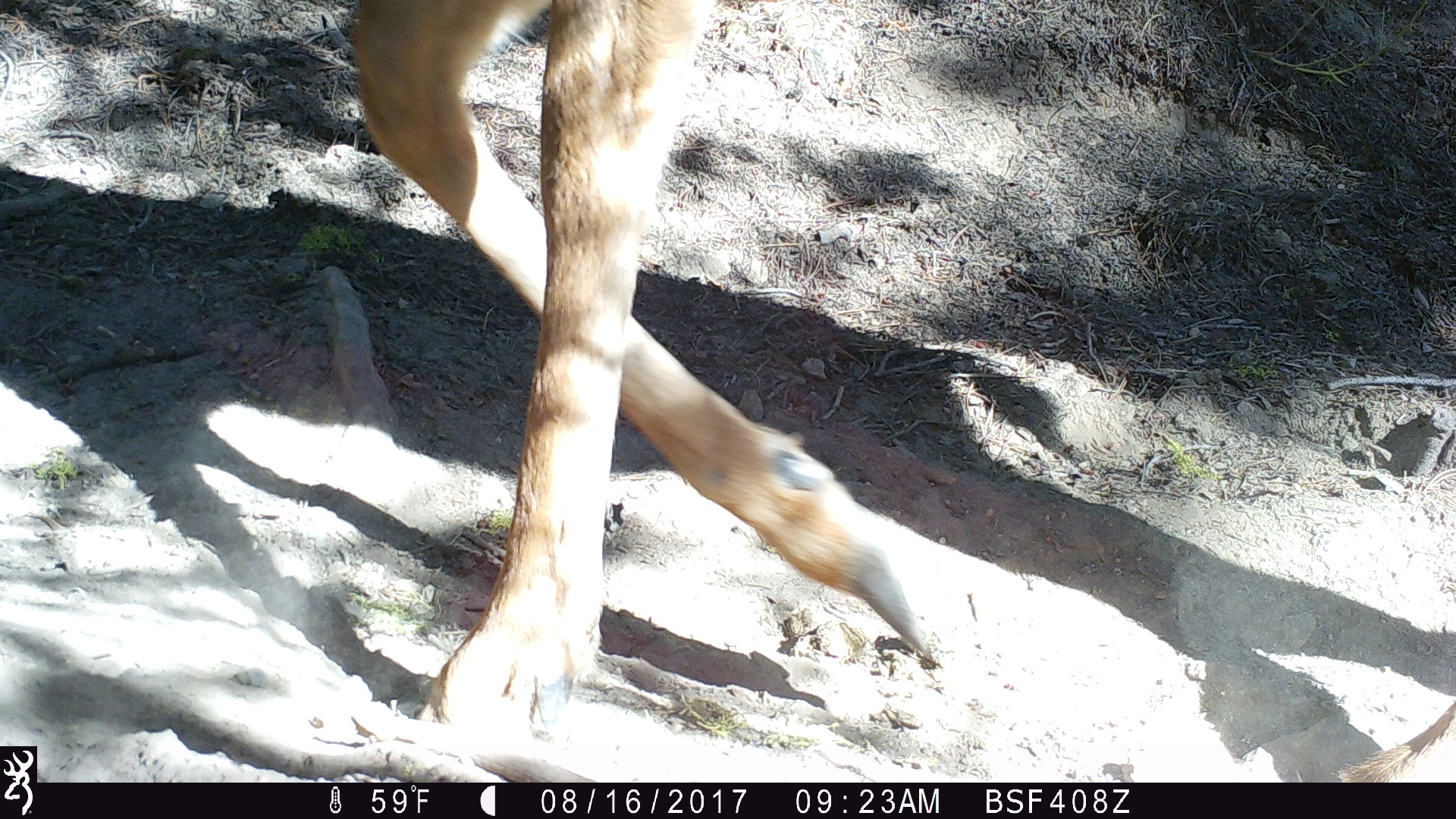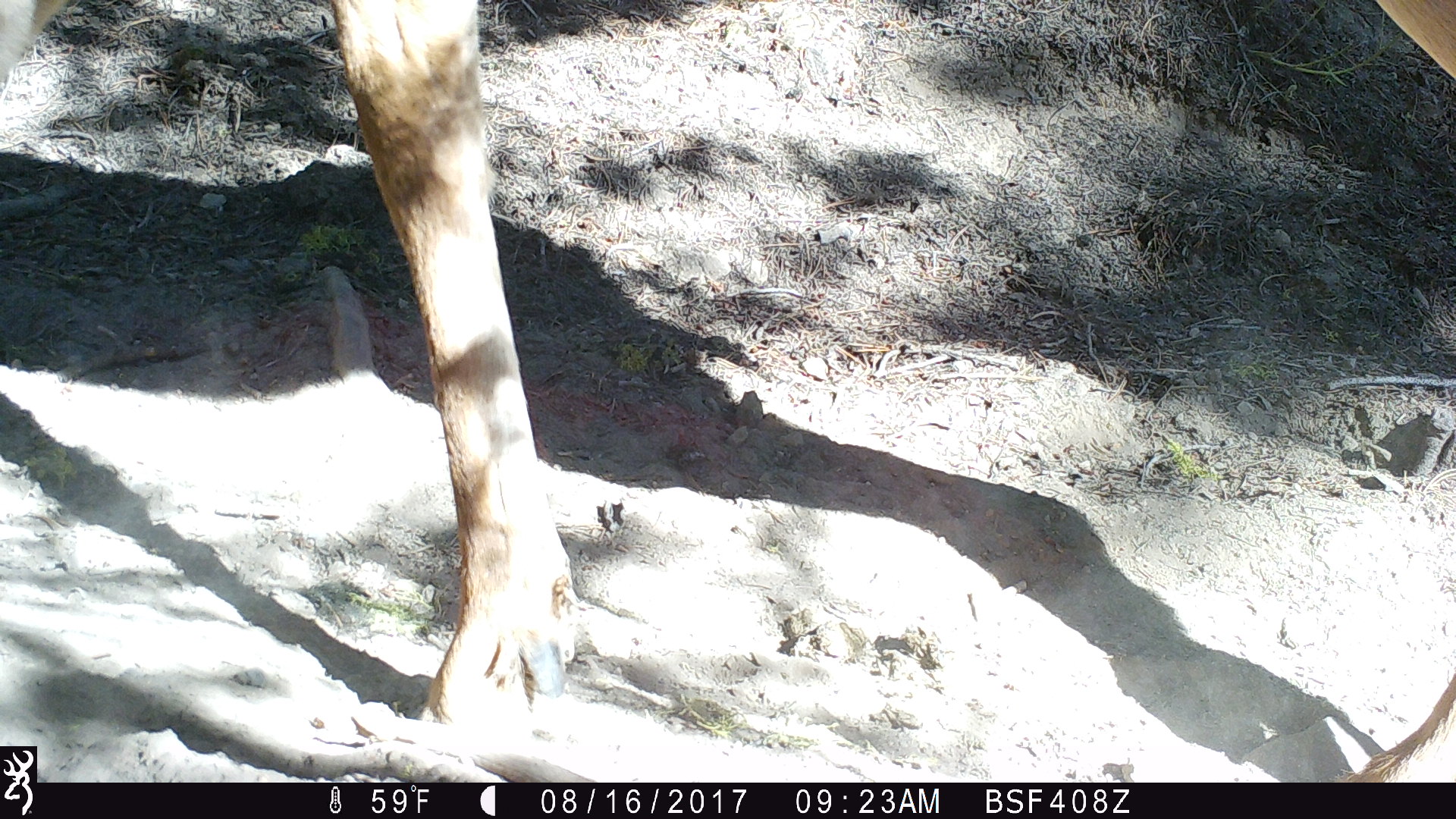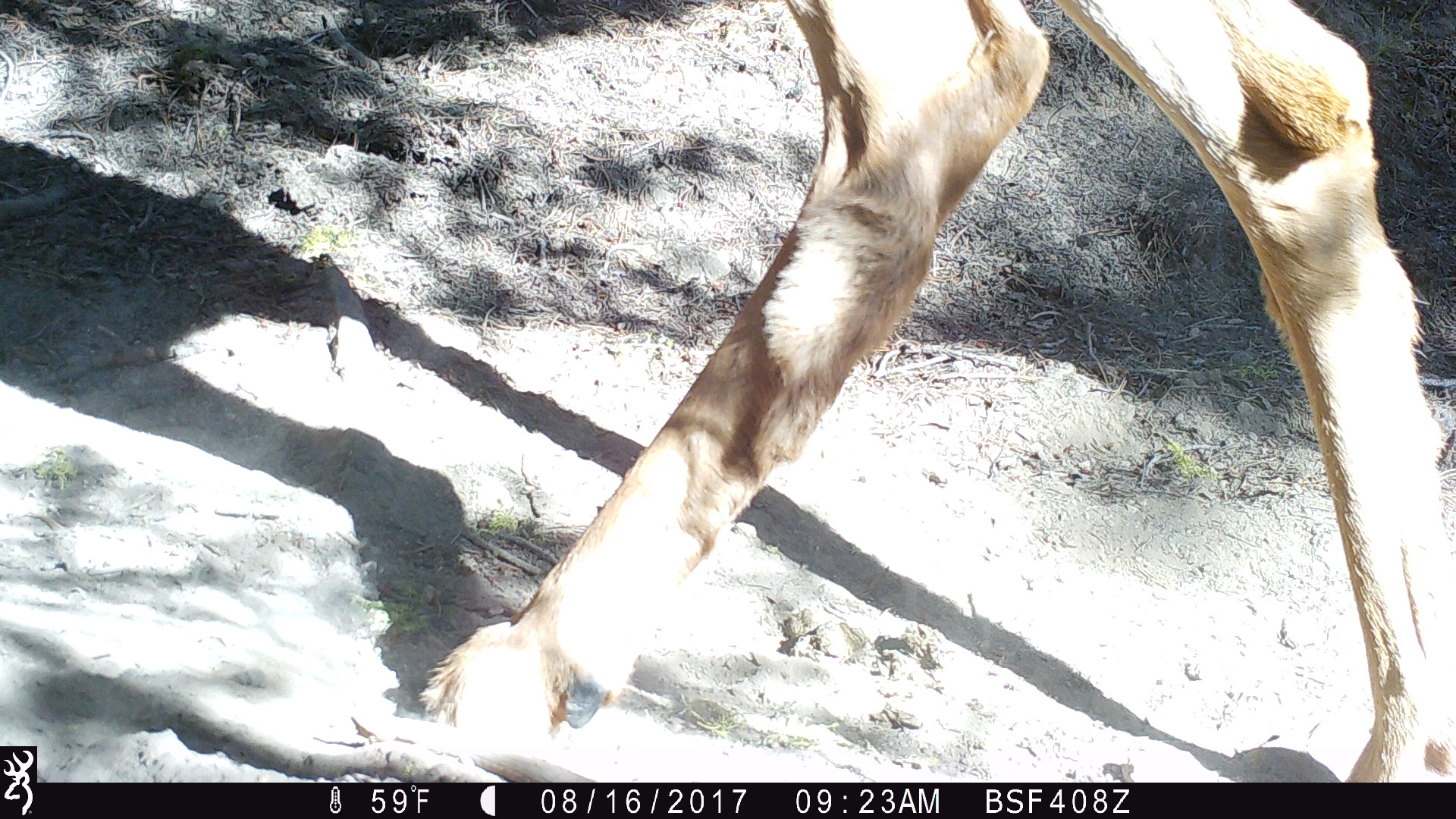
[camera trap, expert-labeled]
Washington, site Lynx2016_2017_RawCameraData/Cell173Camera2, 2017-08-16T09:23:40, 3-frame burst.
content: unidentified animal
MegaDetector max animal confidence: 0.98